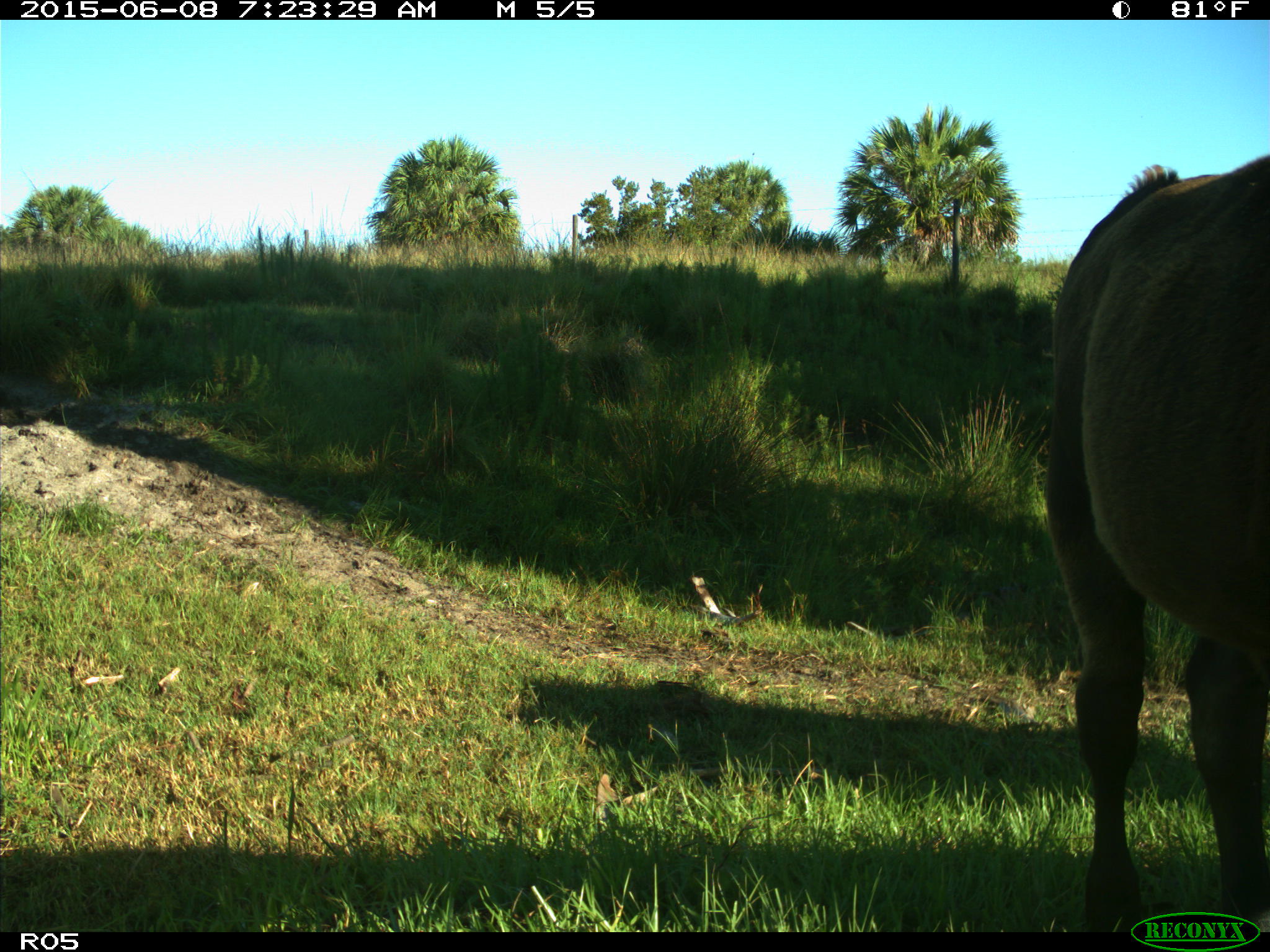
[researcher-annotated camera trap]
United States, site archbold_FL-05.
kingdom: Animalia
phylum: Chordata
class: Mammalia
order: Artiodactyla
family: Bovidae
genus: Bos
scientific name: Bos taurus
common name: domestic cow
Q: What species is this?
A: Bos taurus (domestic cow).